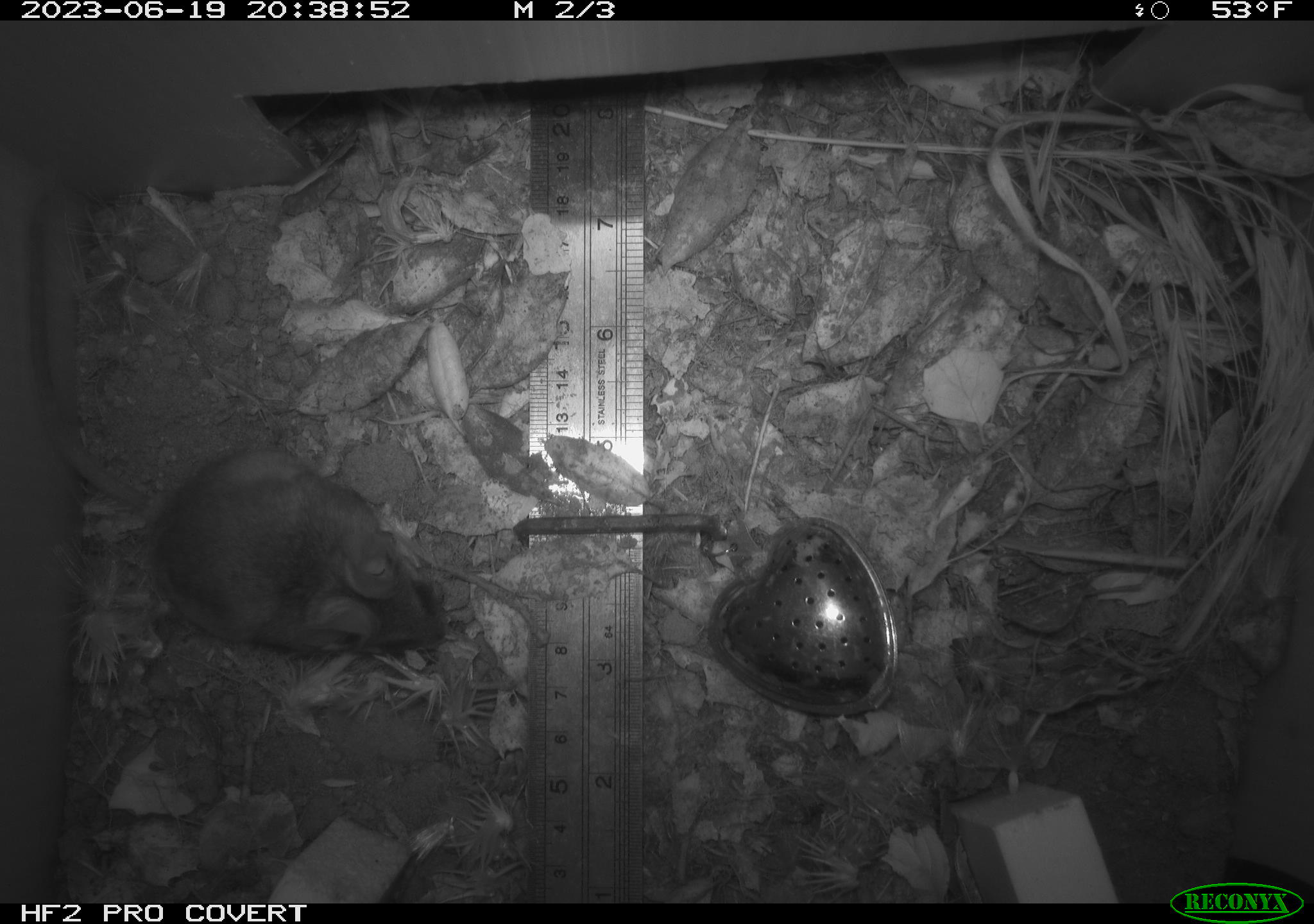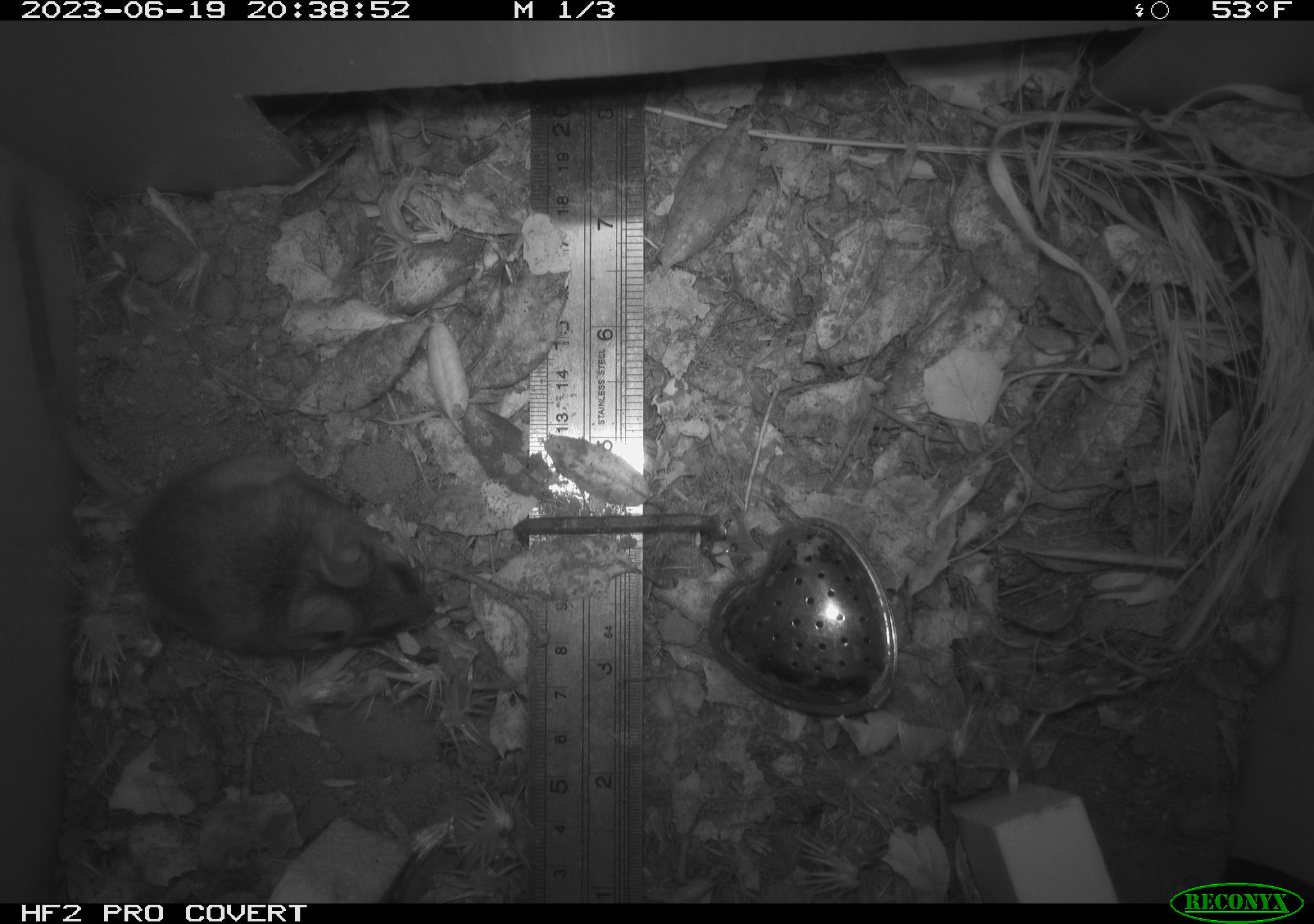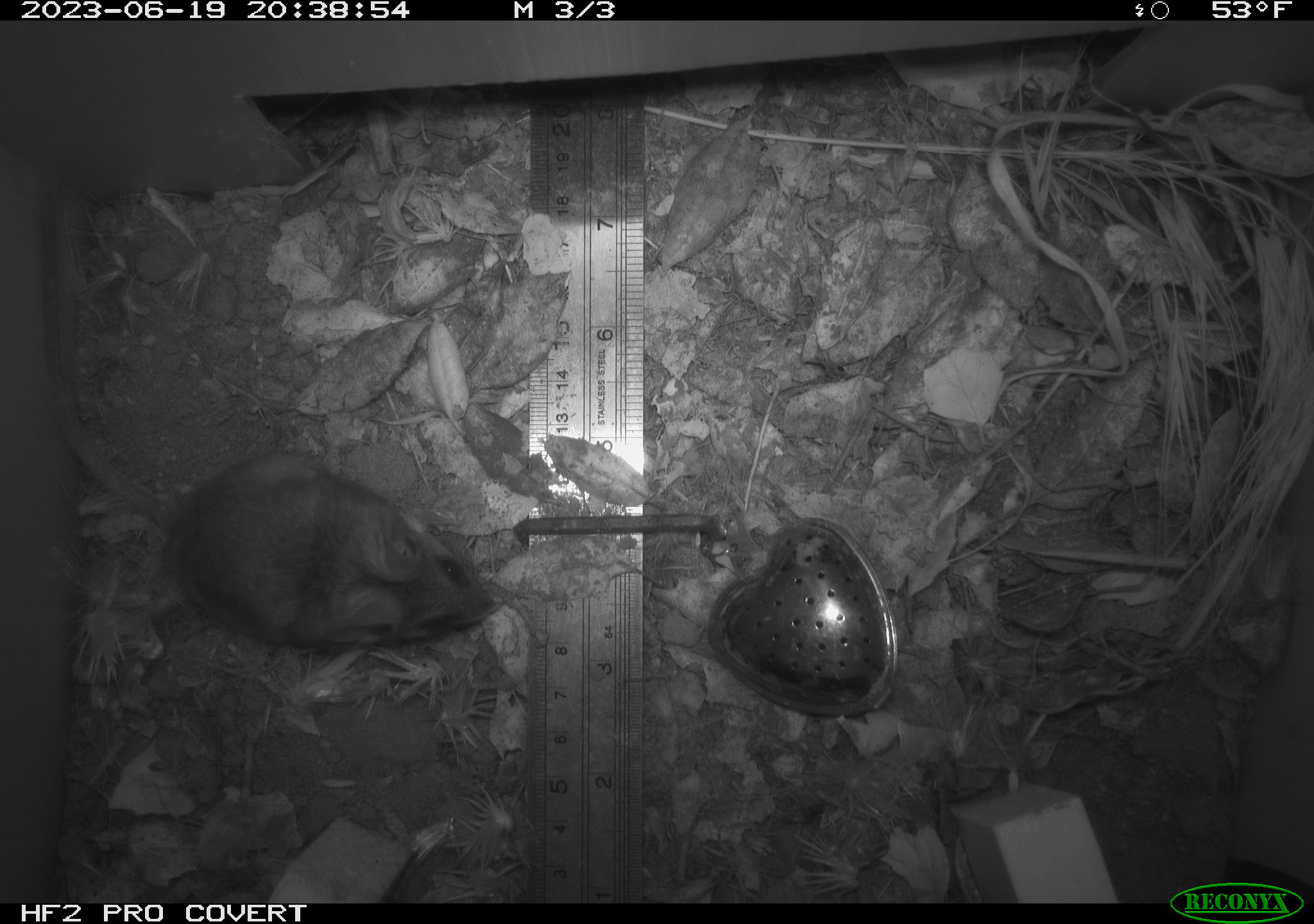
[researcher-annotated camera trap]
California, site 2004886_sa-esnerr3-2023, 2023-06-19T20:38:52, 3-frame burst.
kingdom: Animalia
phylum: Chordata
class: Mammalia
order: Rodentia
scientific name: Rodentia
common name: mouse species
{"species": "mouse species (Rodentia)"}